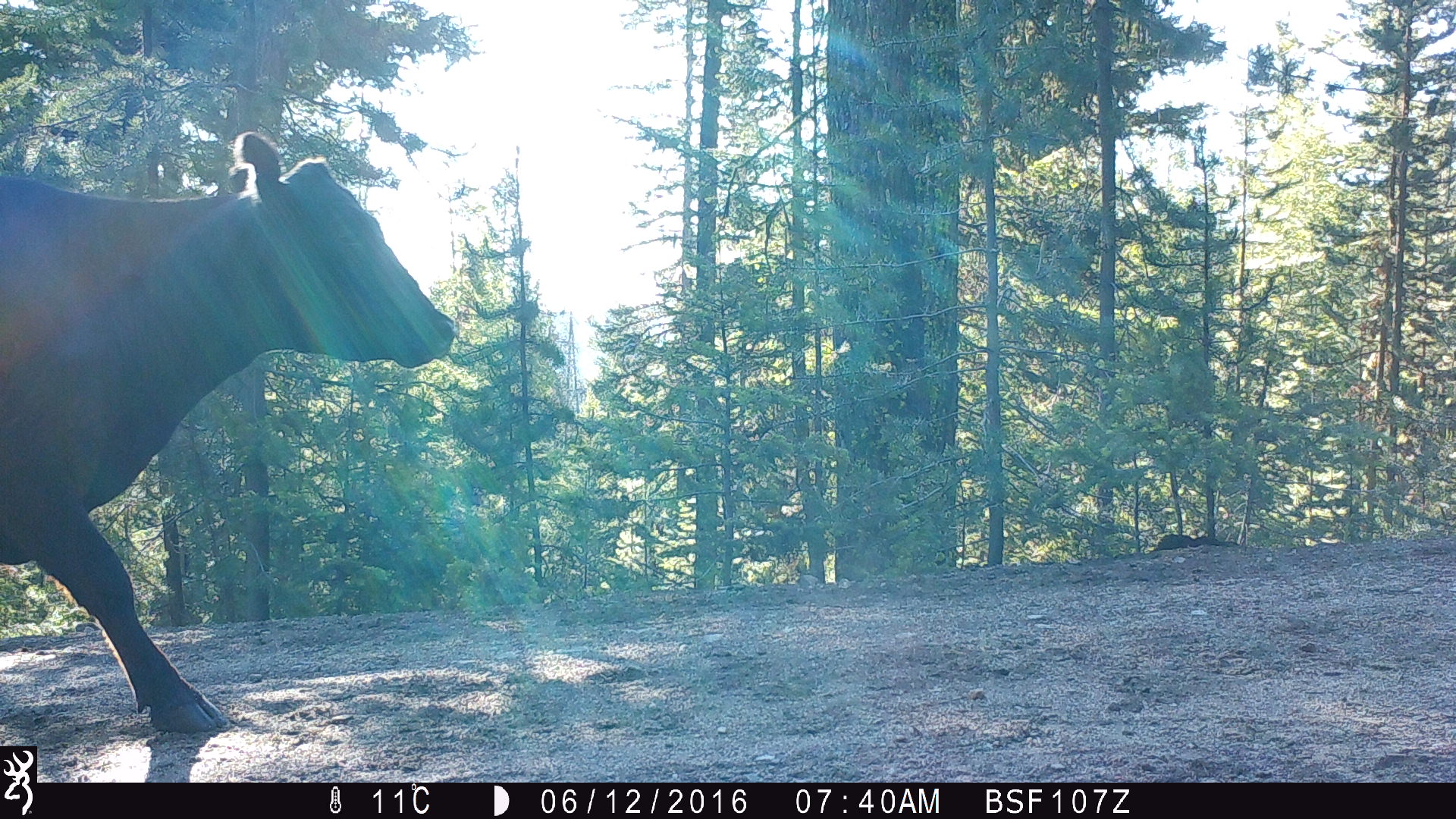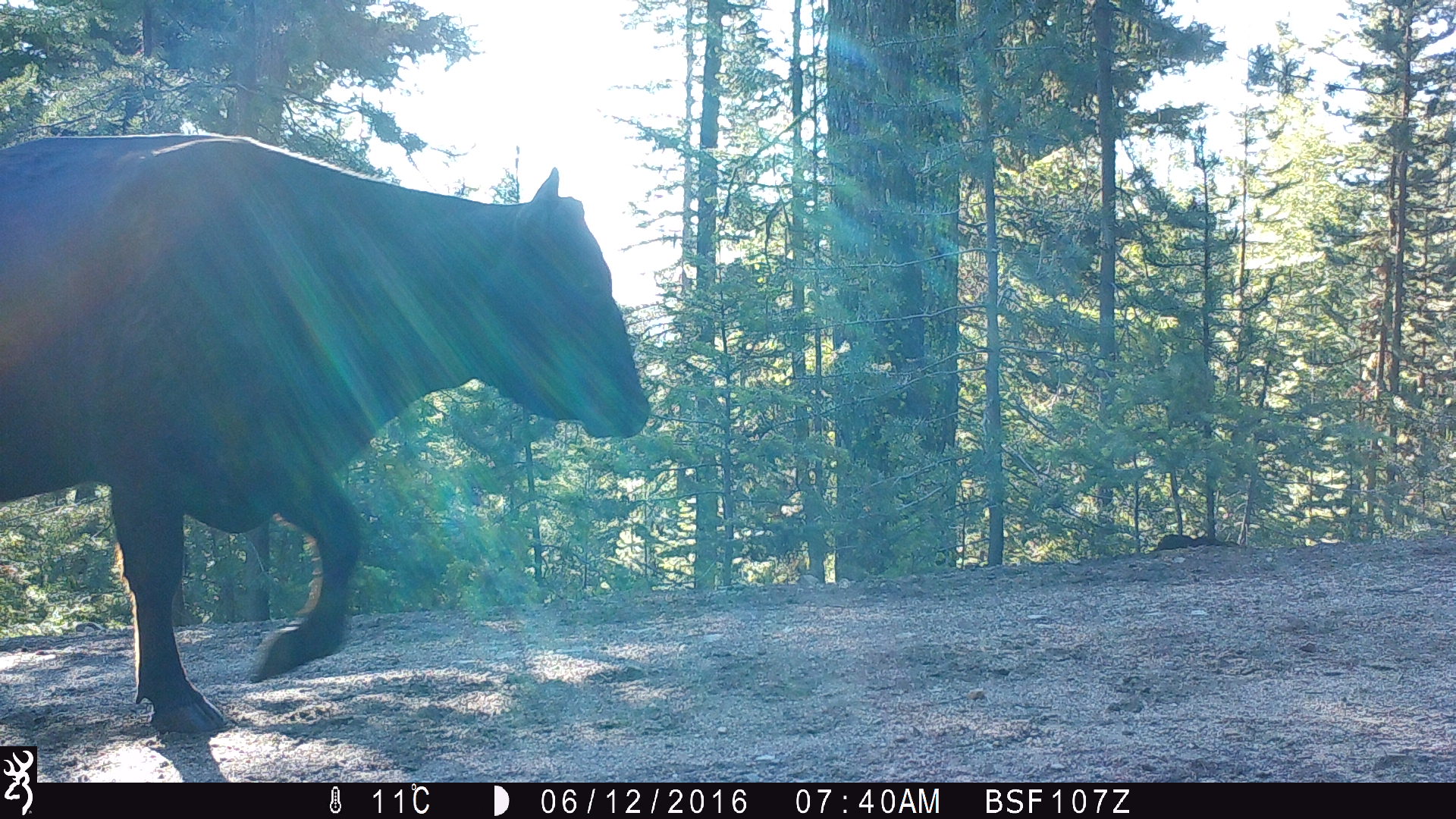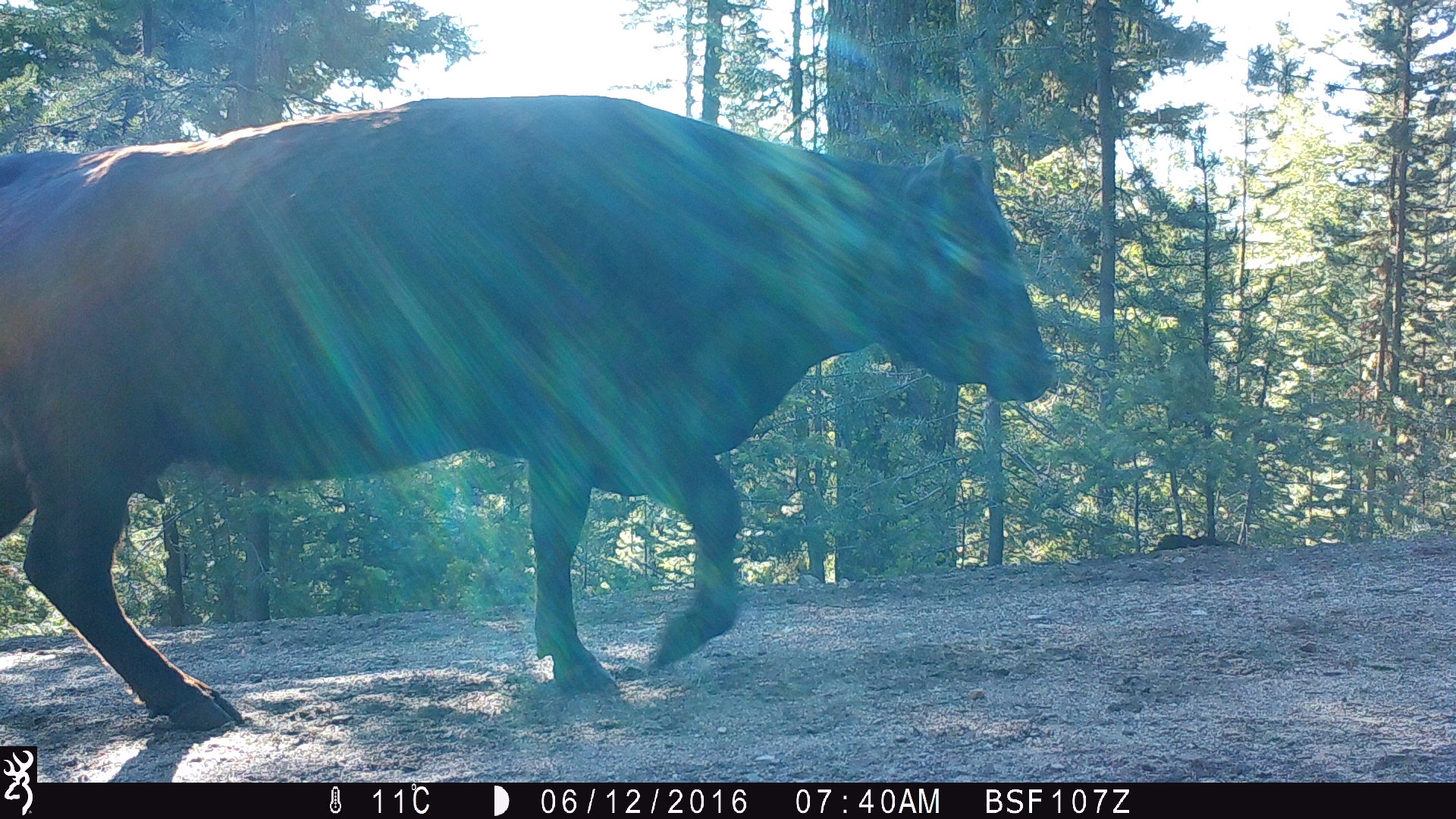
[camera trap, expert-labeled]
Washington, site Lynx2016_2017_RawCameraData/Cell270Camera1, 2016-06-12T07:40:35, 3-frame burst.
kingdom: Animalia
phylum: Chordata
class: Mammalia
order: Artiodactyla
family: Bovidae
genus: Bos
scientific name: Bos taurus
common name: domestic cattle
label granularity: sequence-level